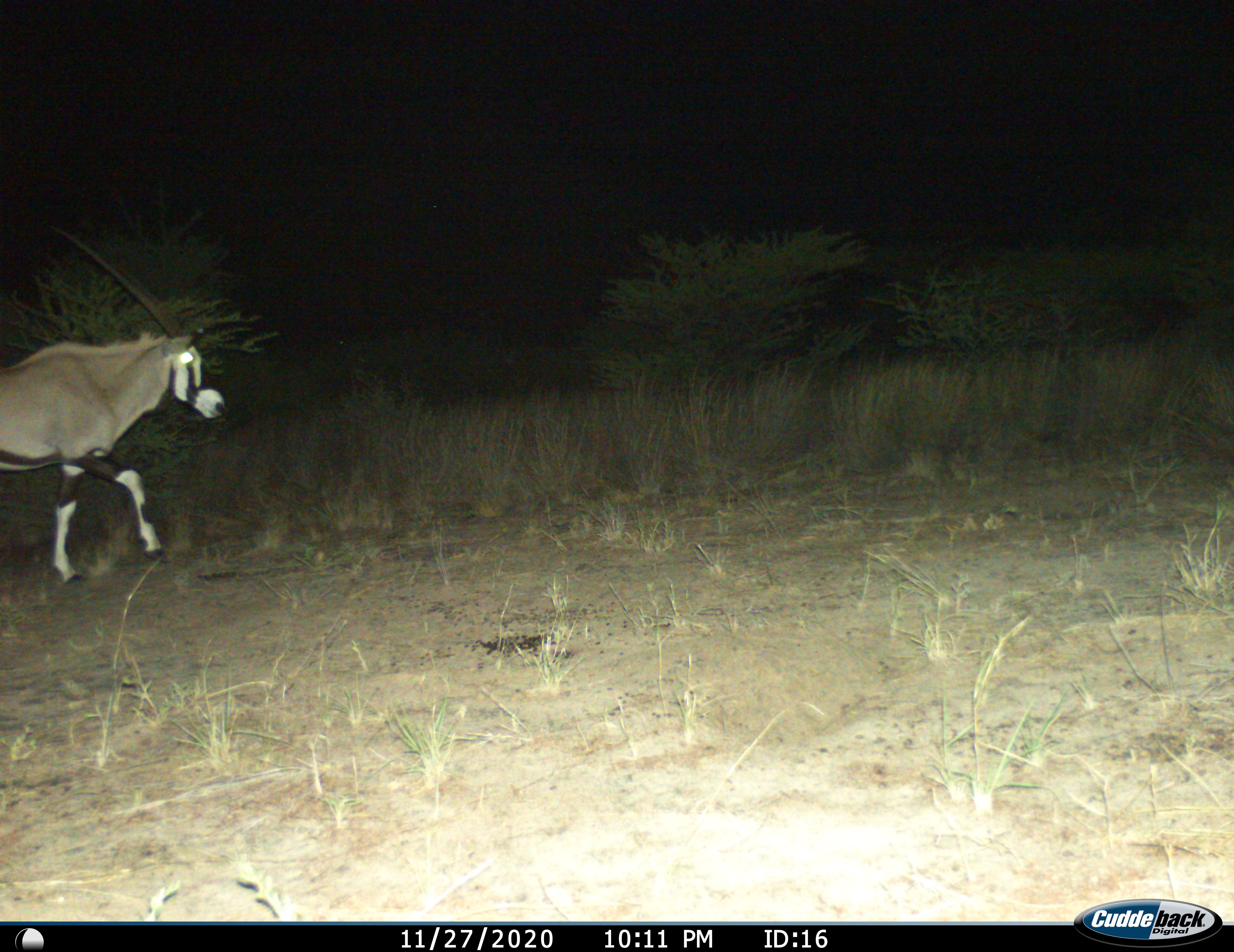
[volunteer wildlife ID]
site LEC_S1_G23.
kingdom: Animalia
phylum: Chordata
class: Mammalia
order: Artiodactyla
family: Bovidae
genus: Oryx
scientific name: Oryx gazella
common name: gemsbok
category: oryx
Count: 1.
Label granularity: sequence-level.